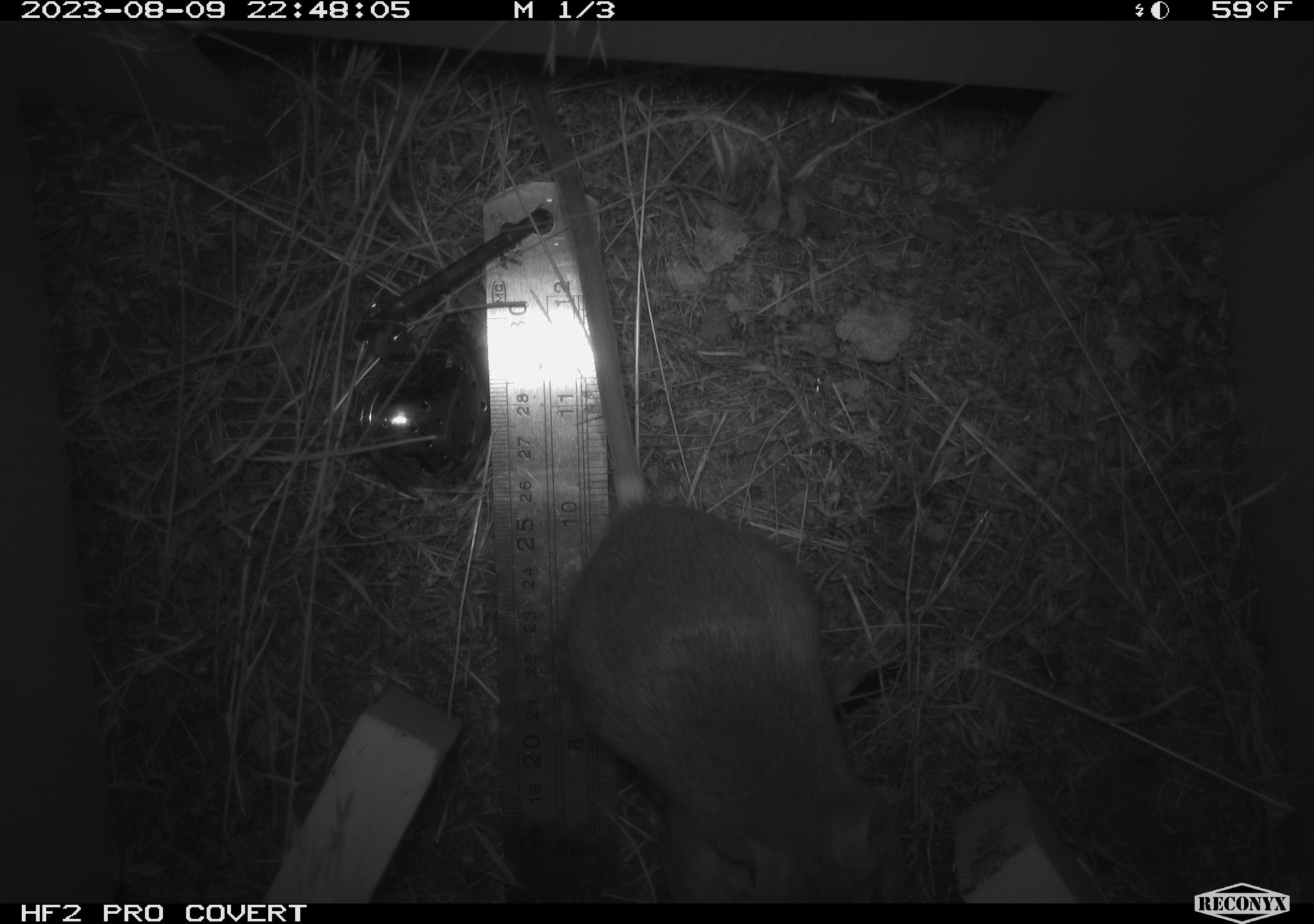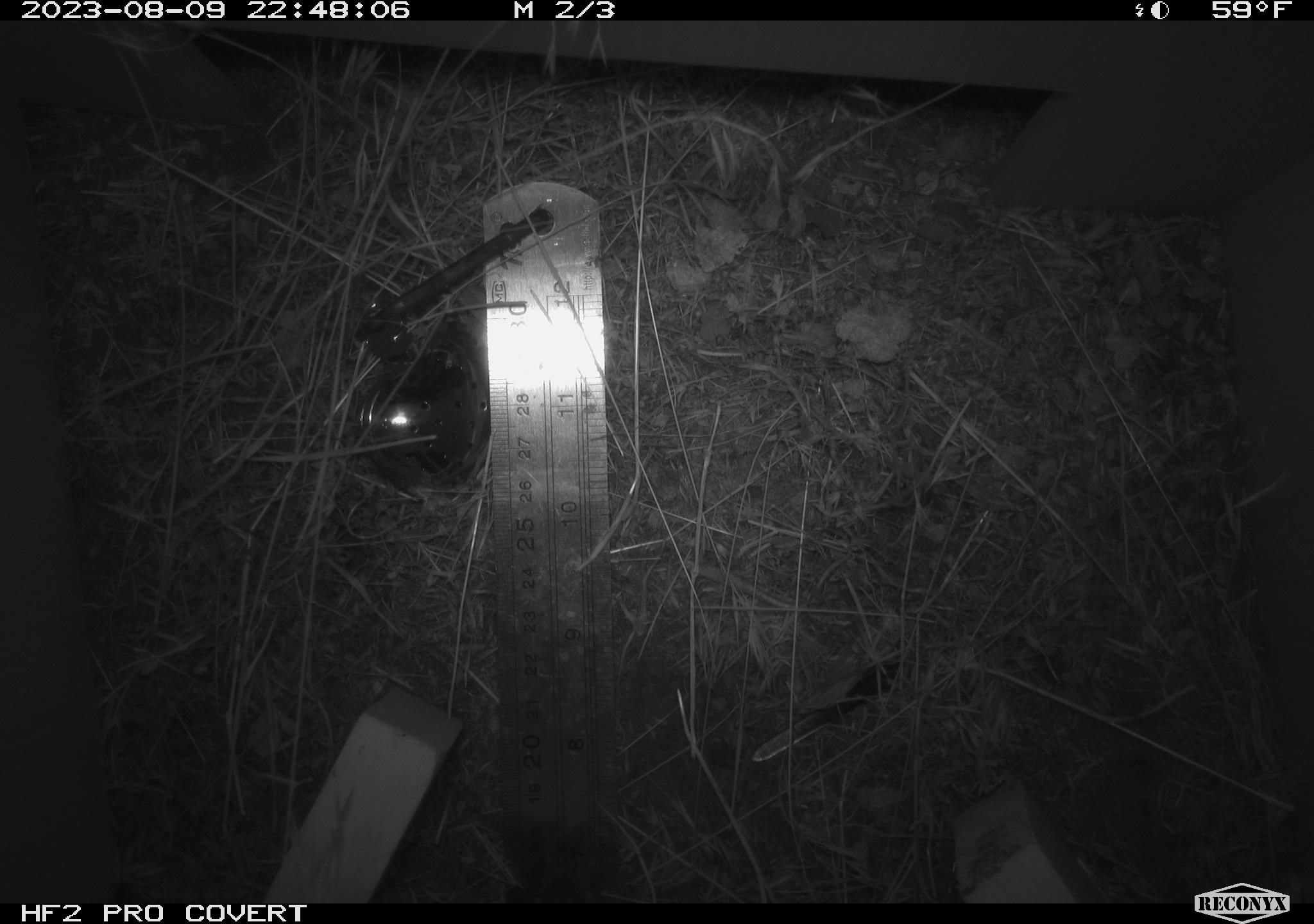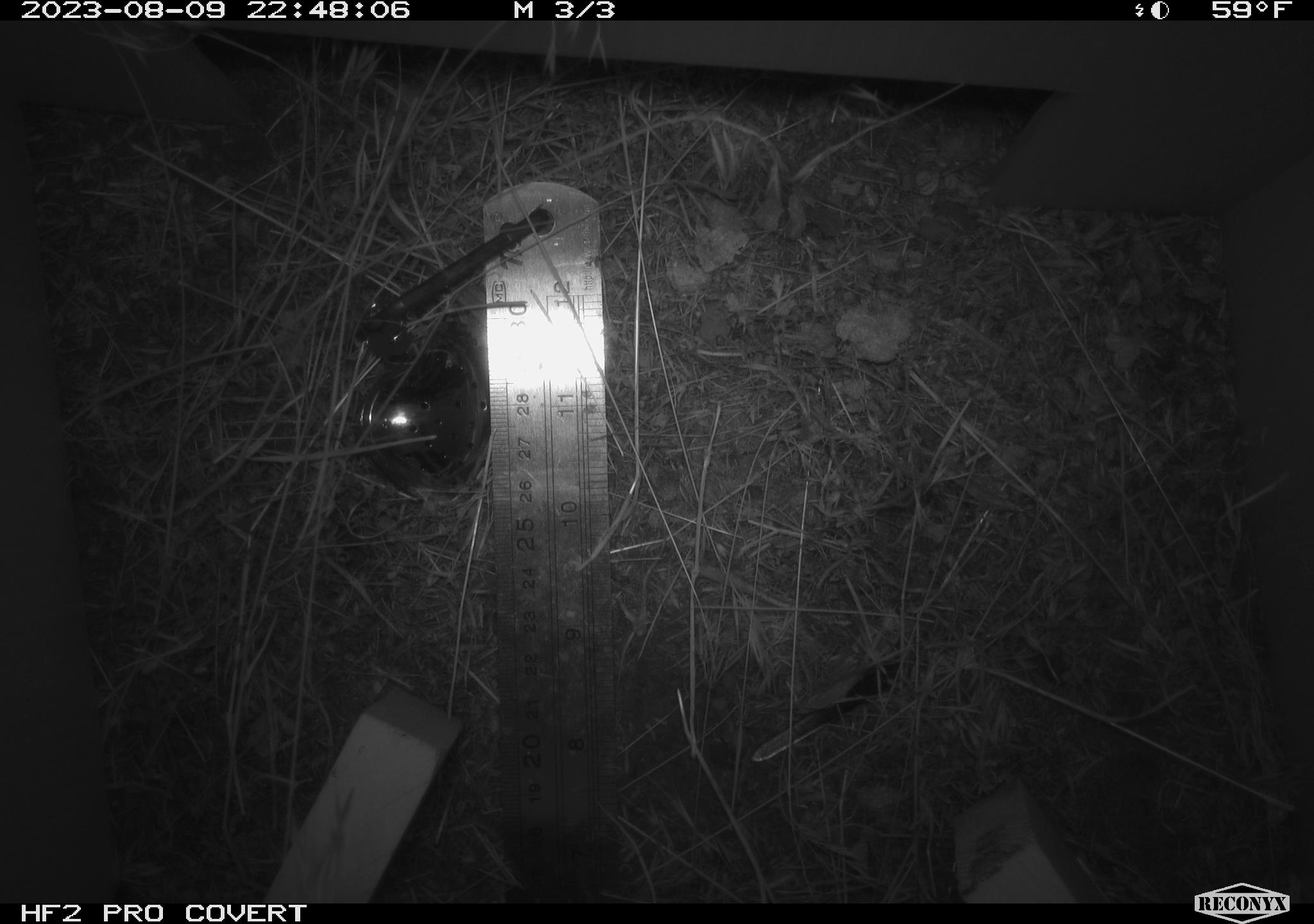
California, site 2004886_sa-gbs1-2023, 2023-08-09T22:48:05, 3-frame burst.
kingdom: Animalia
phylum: Chordata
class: Mammalia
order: Rodentia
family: Heteromyidae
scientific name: Heteromyidae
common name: kangaroo rats and pocket mice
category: heteromyidae family